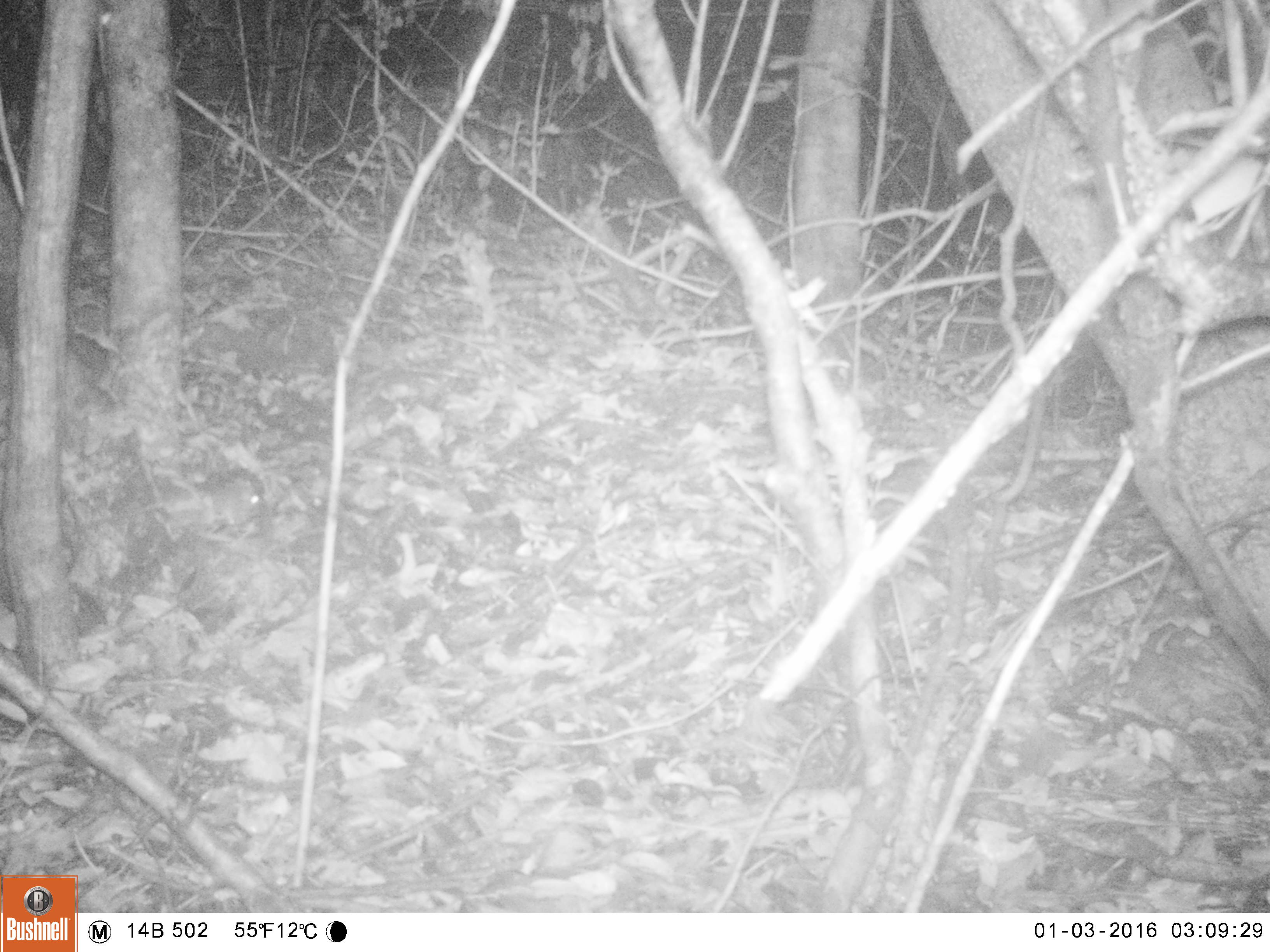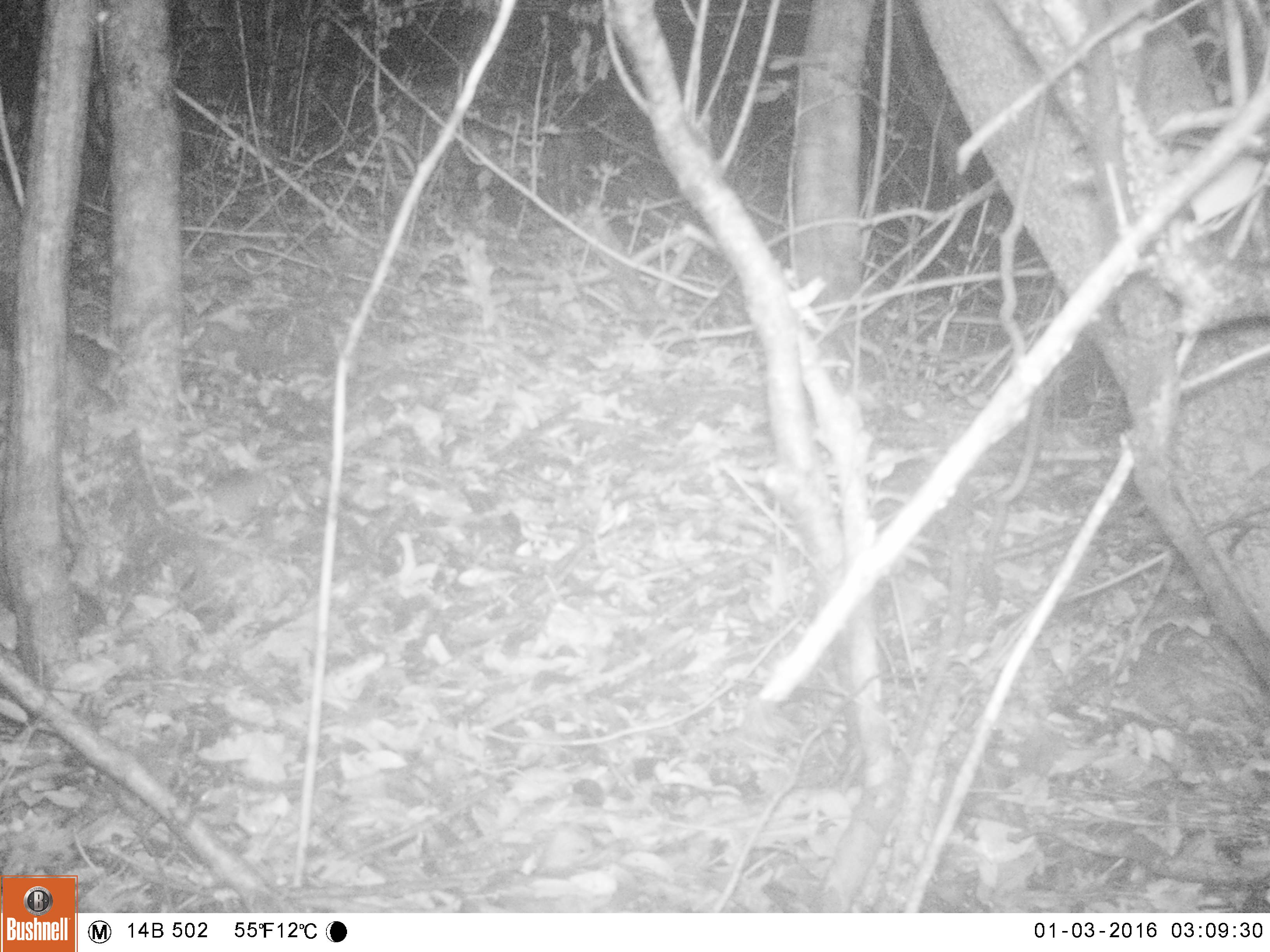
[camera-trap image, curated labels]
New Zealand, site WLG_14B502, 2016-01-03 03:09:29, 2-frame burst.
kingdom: Animalia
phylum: Chordata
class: Mammalia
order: Rodentia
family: Muridae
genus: Rattus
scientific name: Rattus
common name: rat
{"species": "rat (Rattus)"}